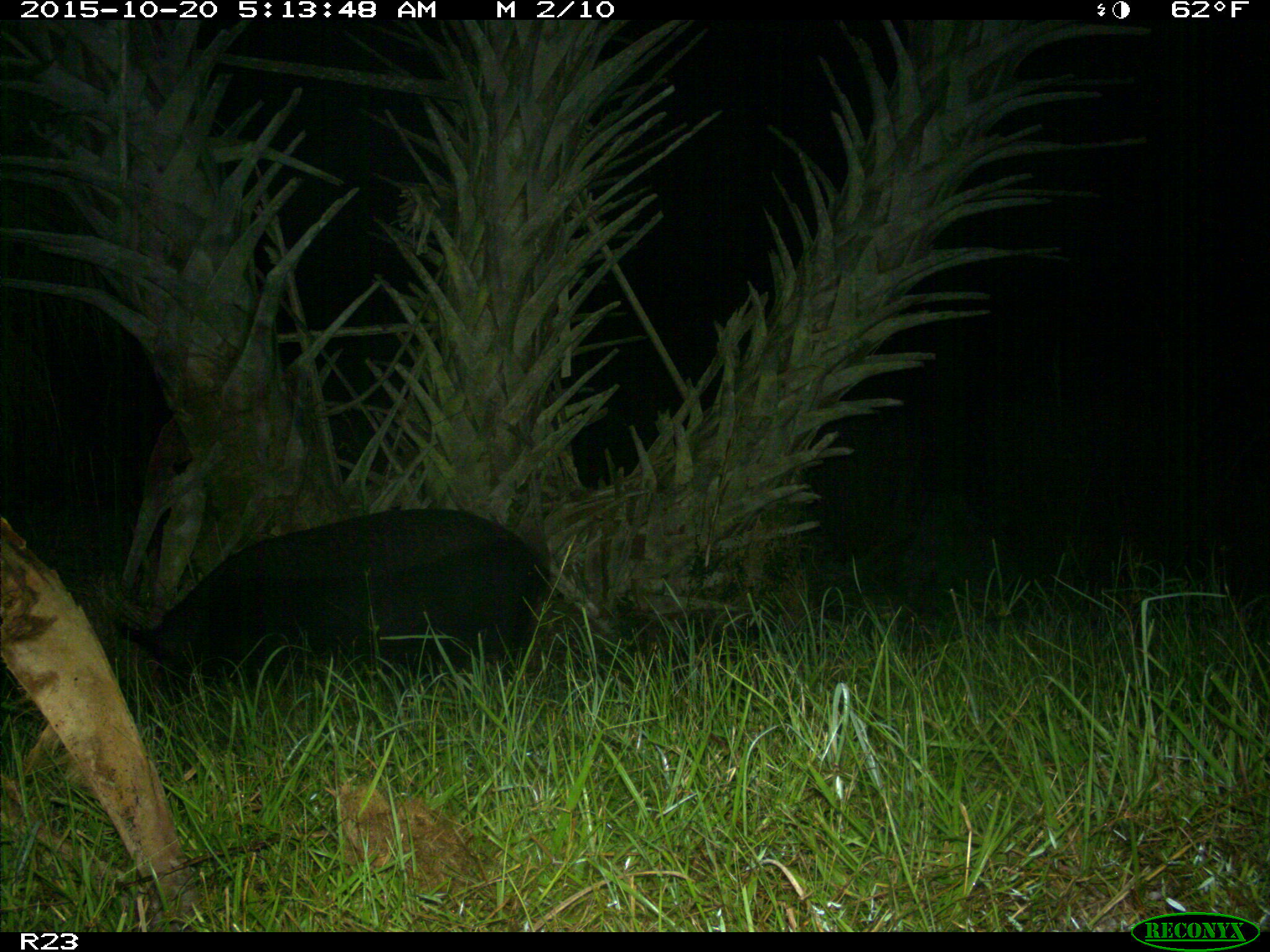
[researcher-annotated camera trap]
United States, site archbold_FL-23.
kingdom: Animalia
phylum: Chordata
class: Mammalia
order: Artiodactyla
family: Suidae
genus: Sus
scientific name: Sus scrofa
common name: wild boar